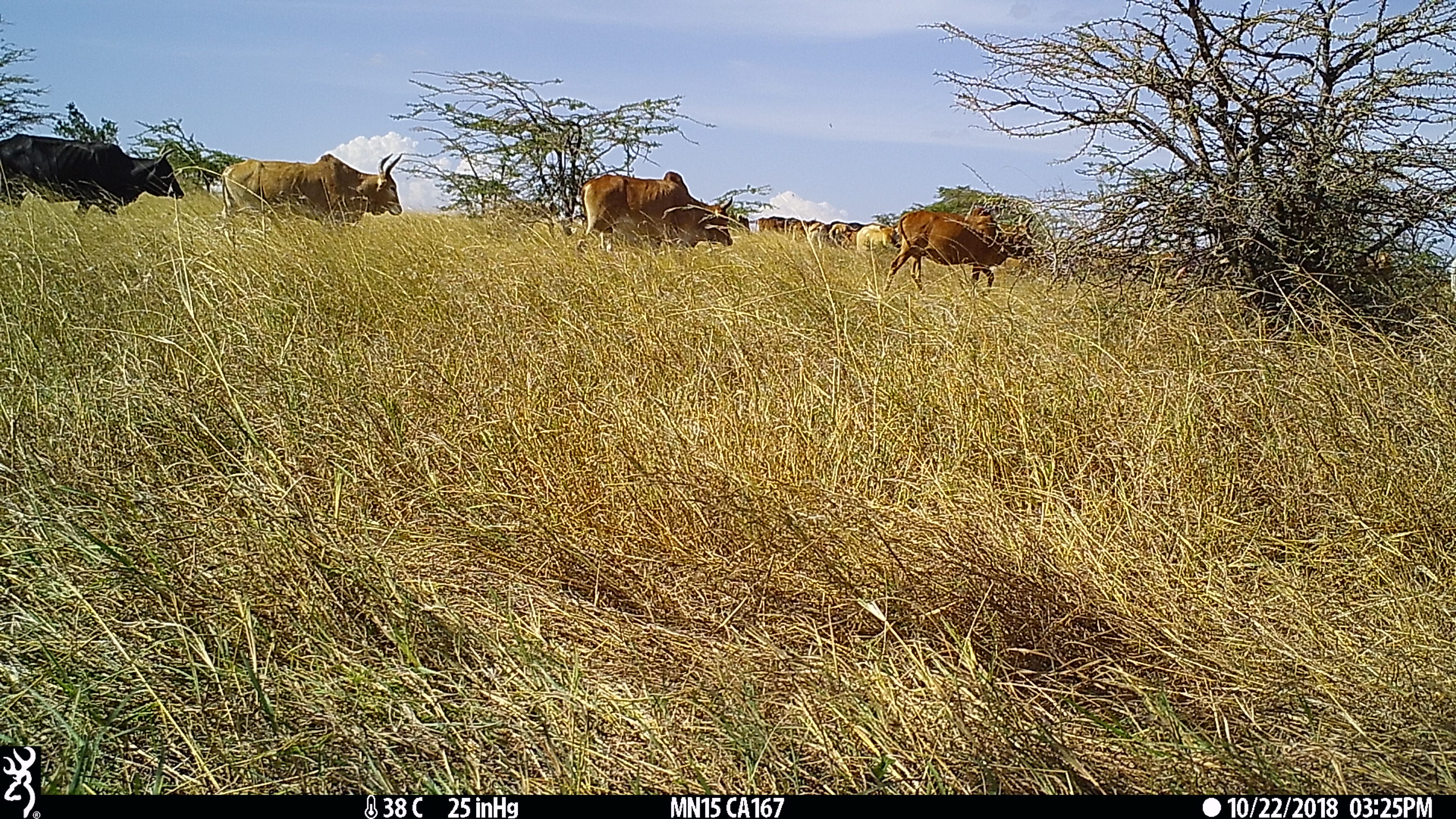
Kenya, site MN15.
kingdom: Animalia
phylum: Chordata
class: Mammalia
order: Artiodactyla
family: Bovidae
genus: Bos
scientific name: Bos taurus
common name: cattle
Cattle (Bos taurus).